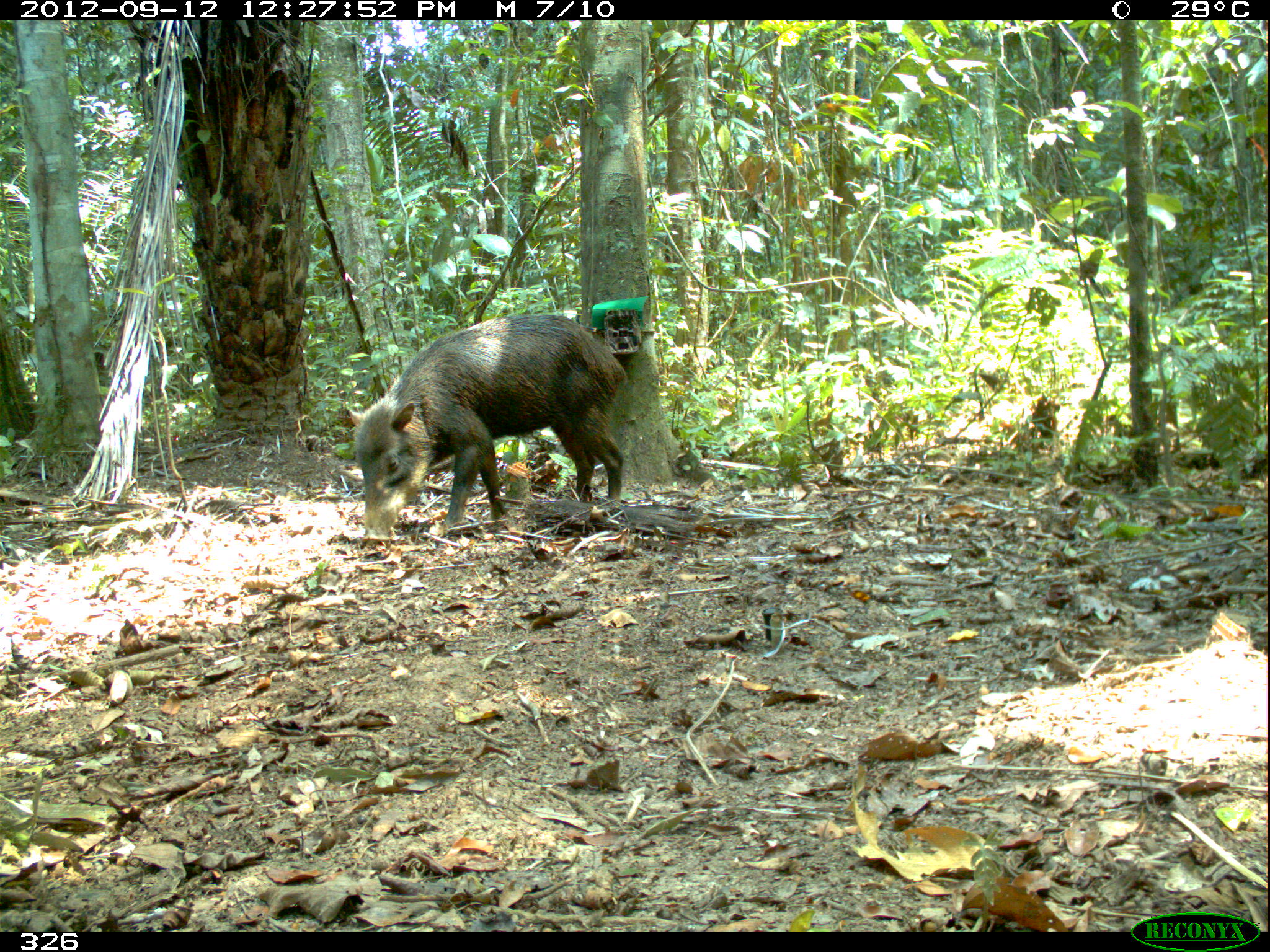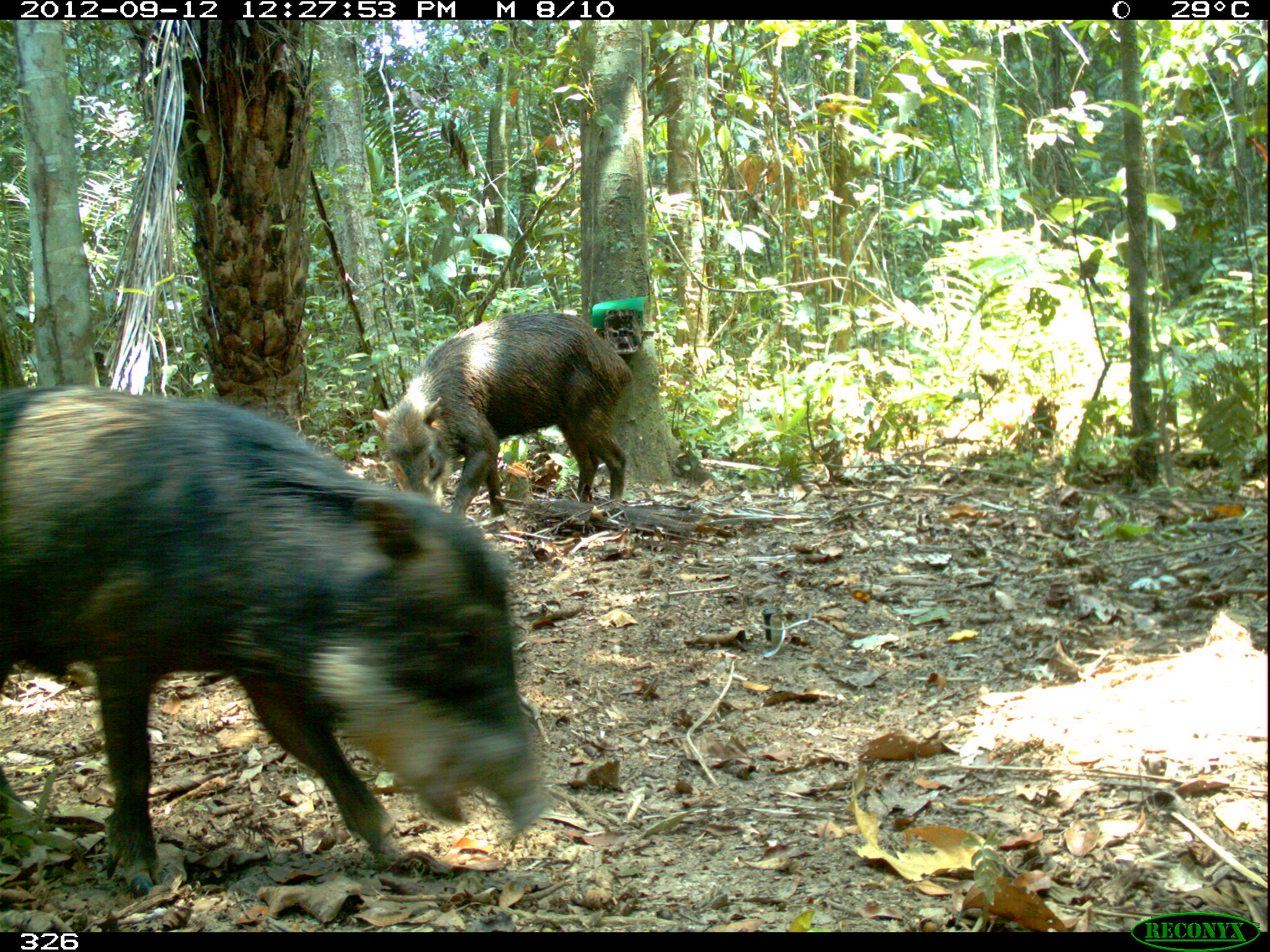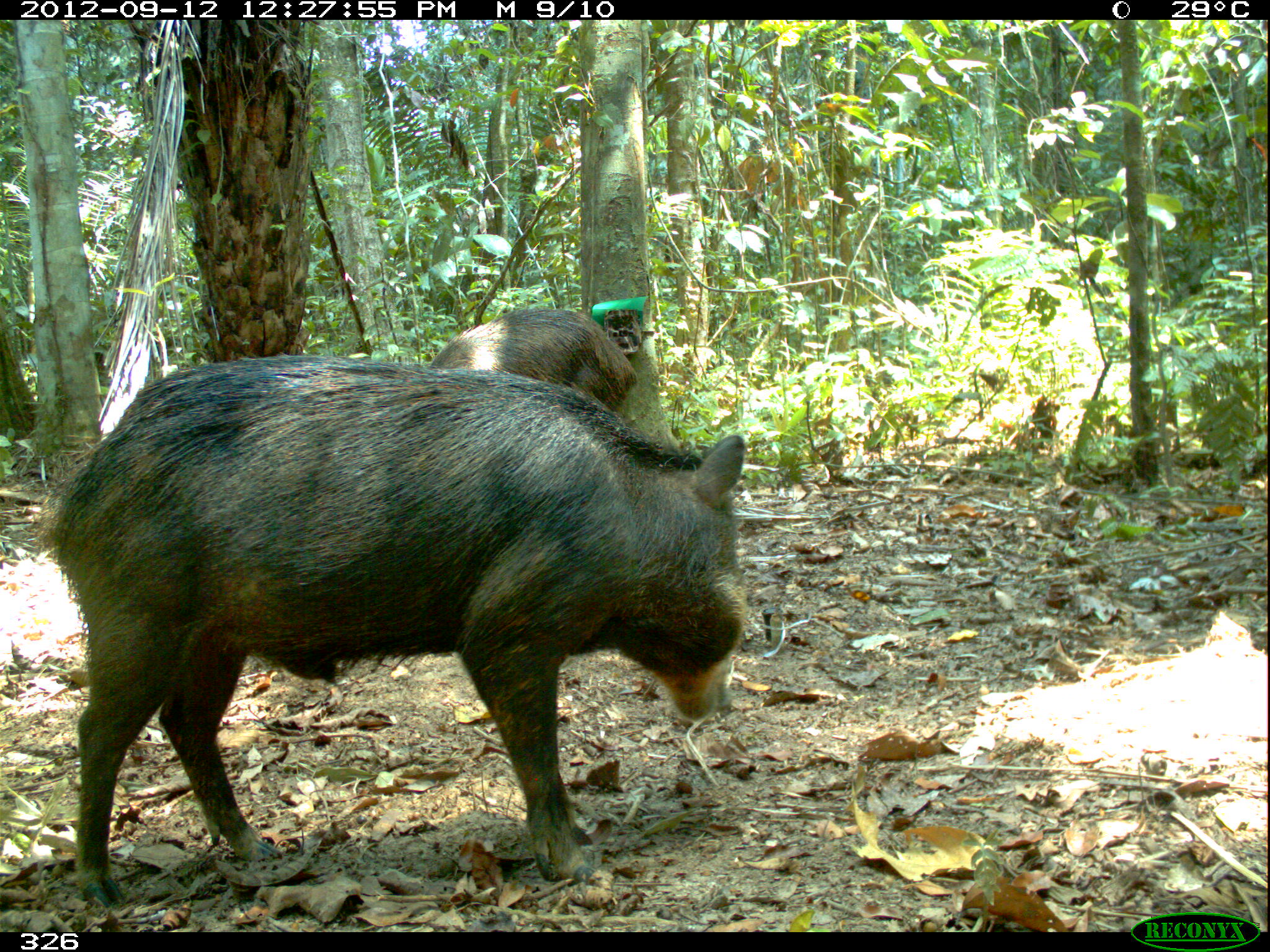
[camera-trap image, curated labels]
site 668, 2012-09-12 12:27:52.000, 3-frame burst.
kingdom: Animalia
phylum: Chordata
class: Mammalia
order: Artiodactyla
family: Tayassuidae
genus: Tayassu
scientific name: Tayassu pecari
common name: white-lipped peccary